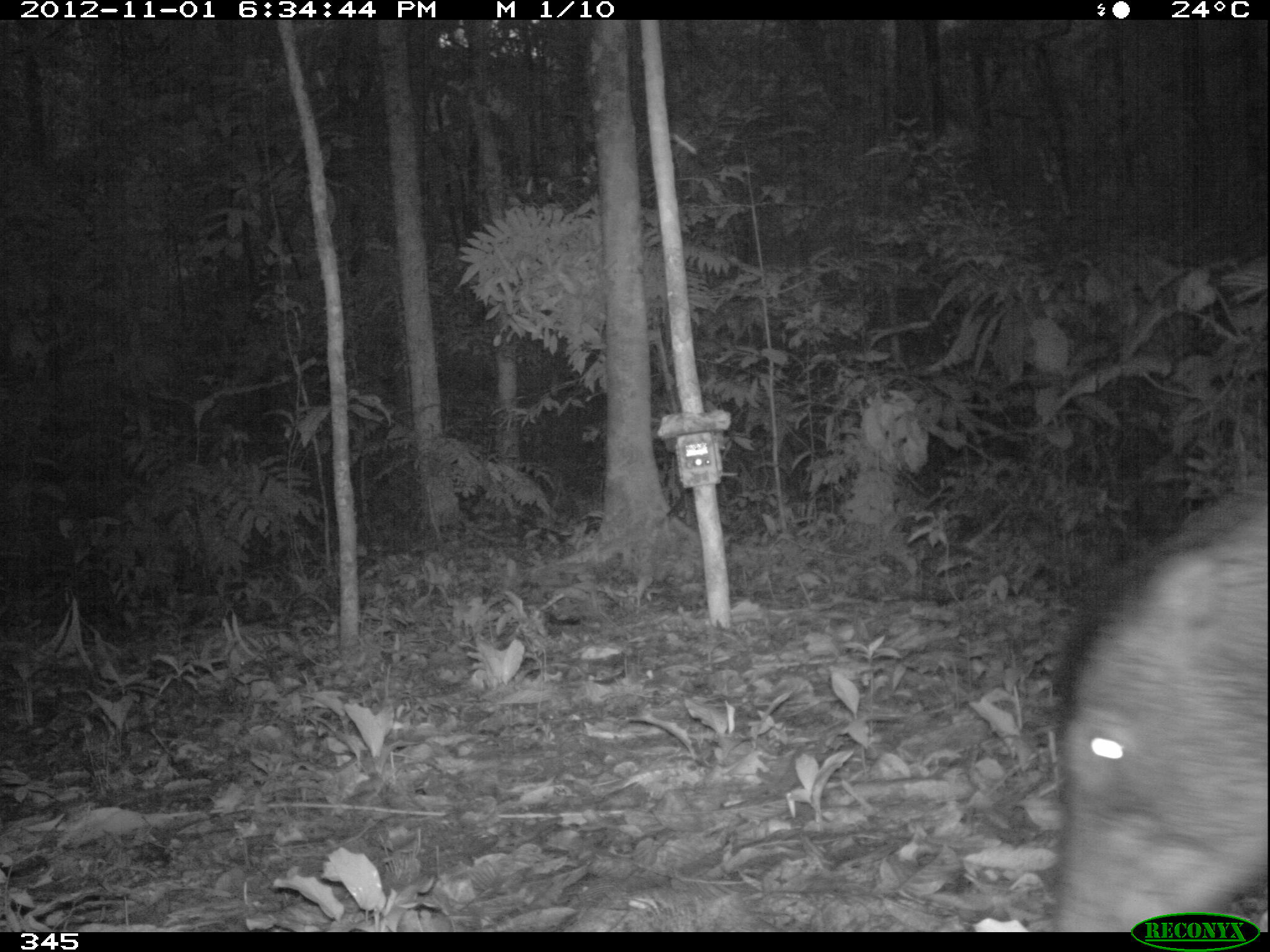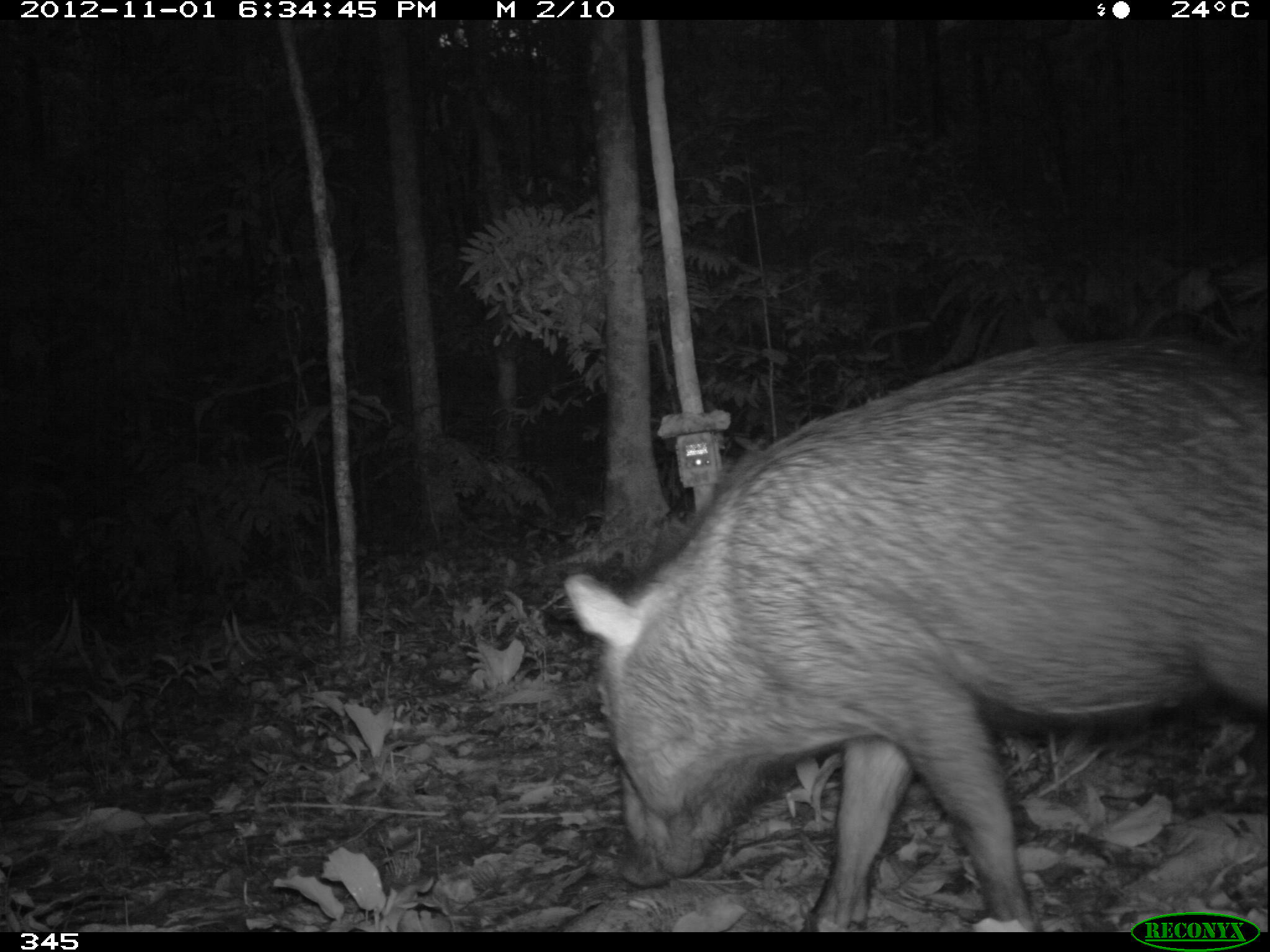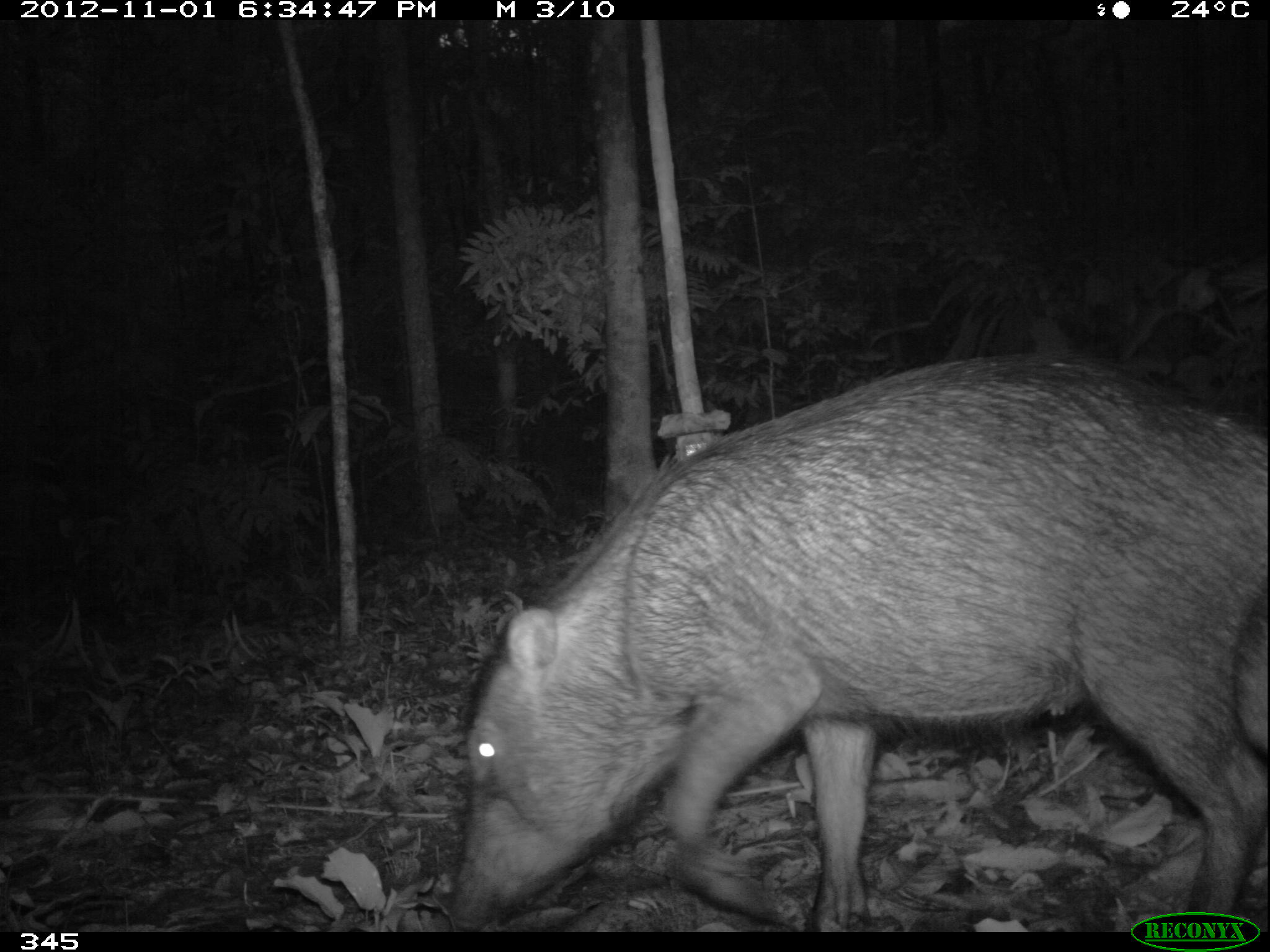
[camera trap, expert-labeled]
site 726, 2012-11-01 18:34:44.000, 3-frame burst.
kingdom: Animalia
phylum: Chordata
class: Mammalia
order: Artiodactyla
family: Tayassuidae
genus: Tayassu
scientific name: Tayassu pecari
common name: white-lipped peccary